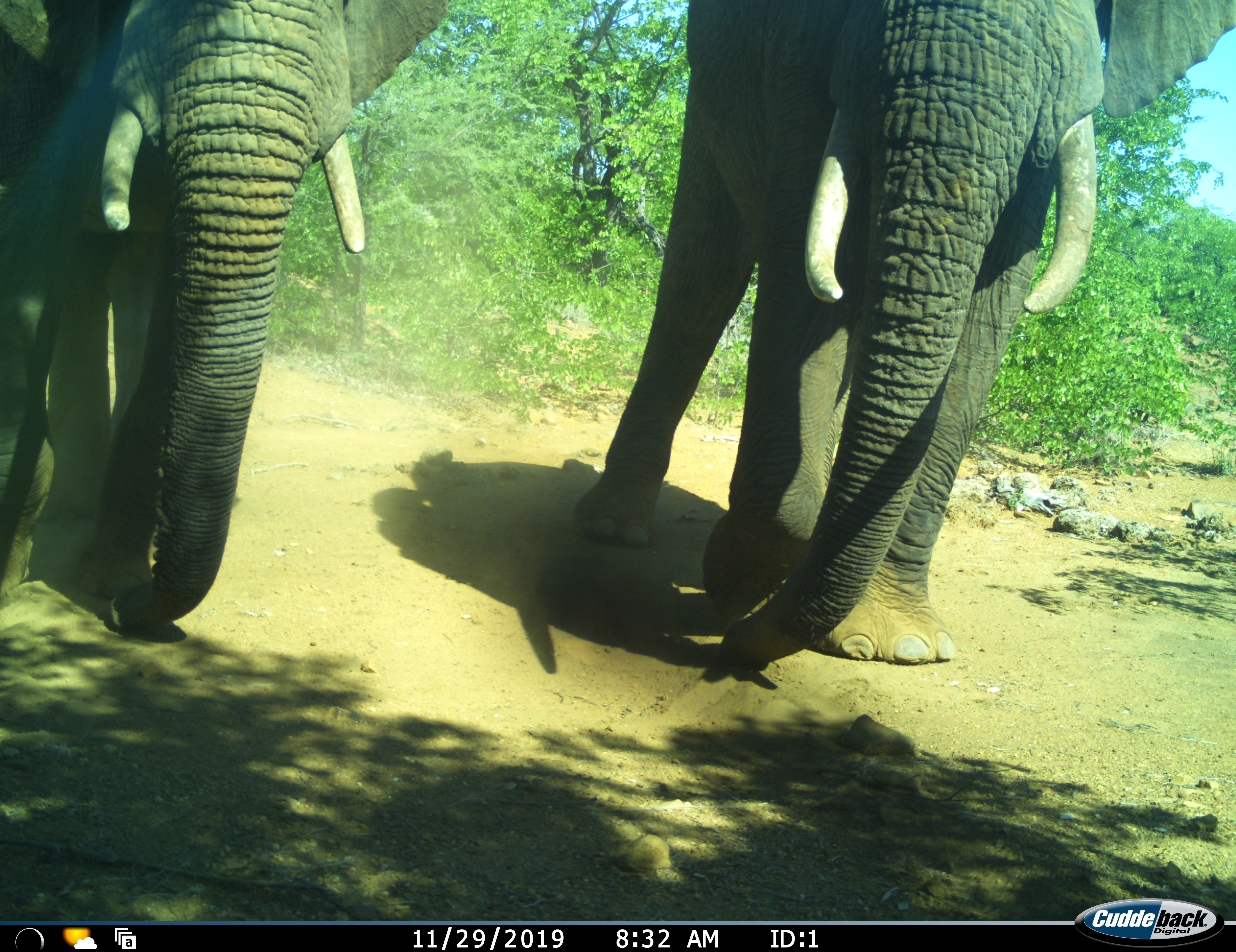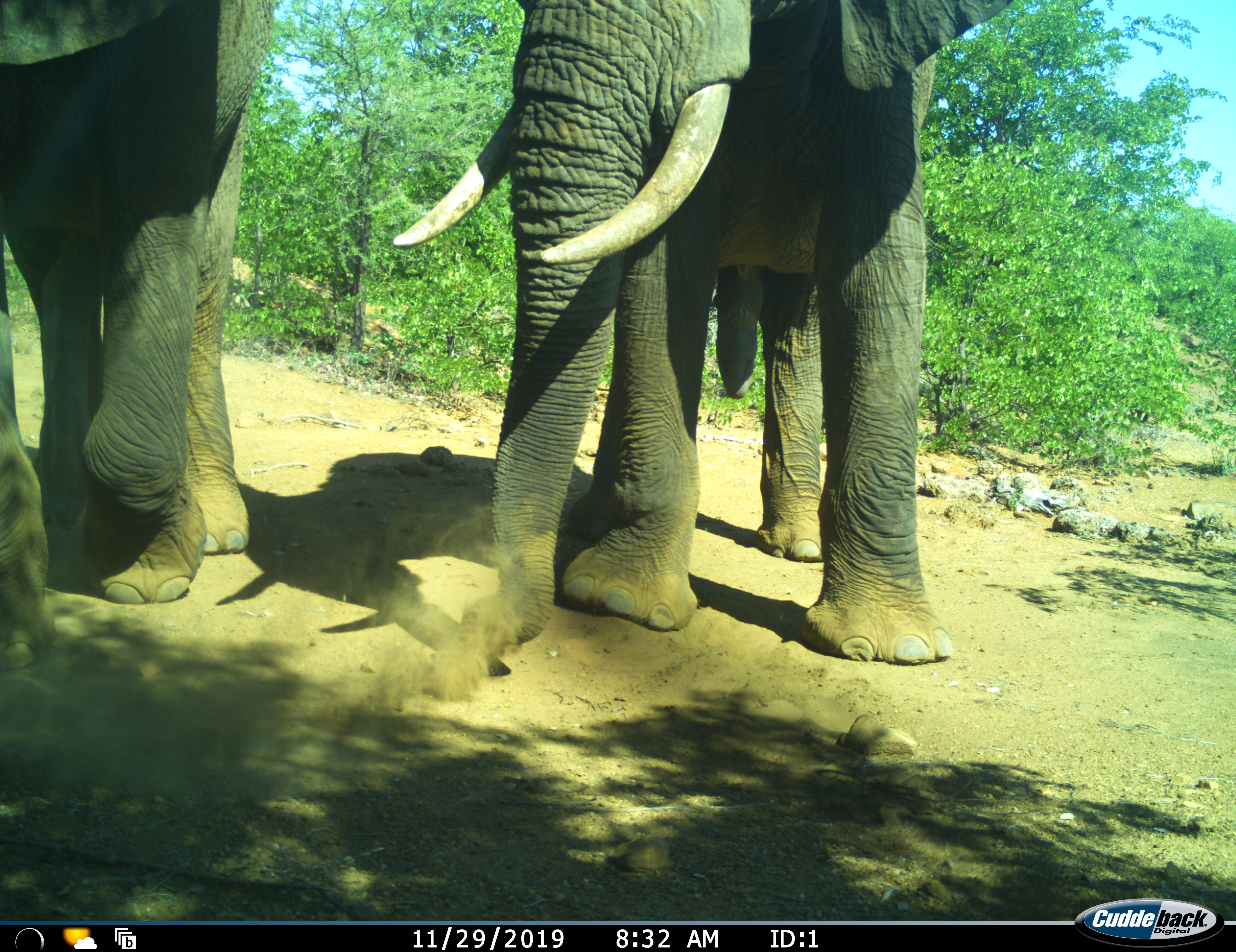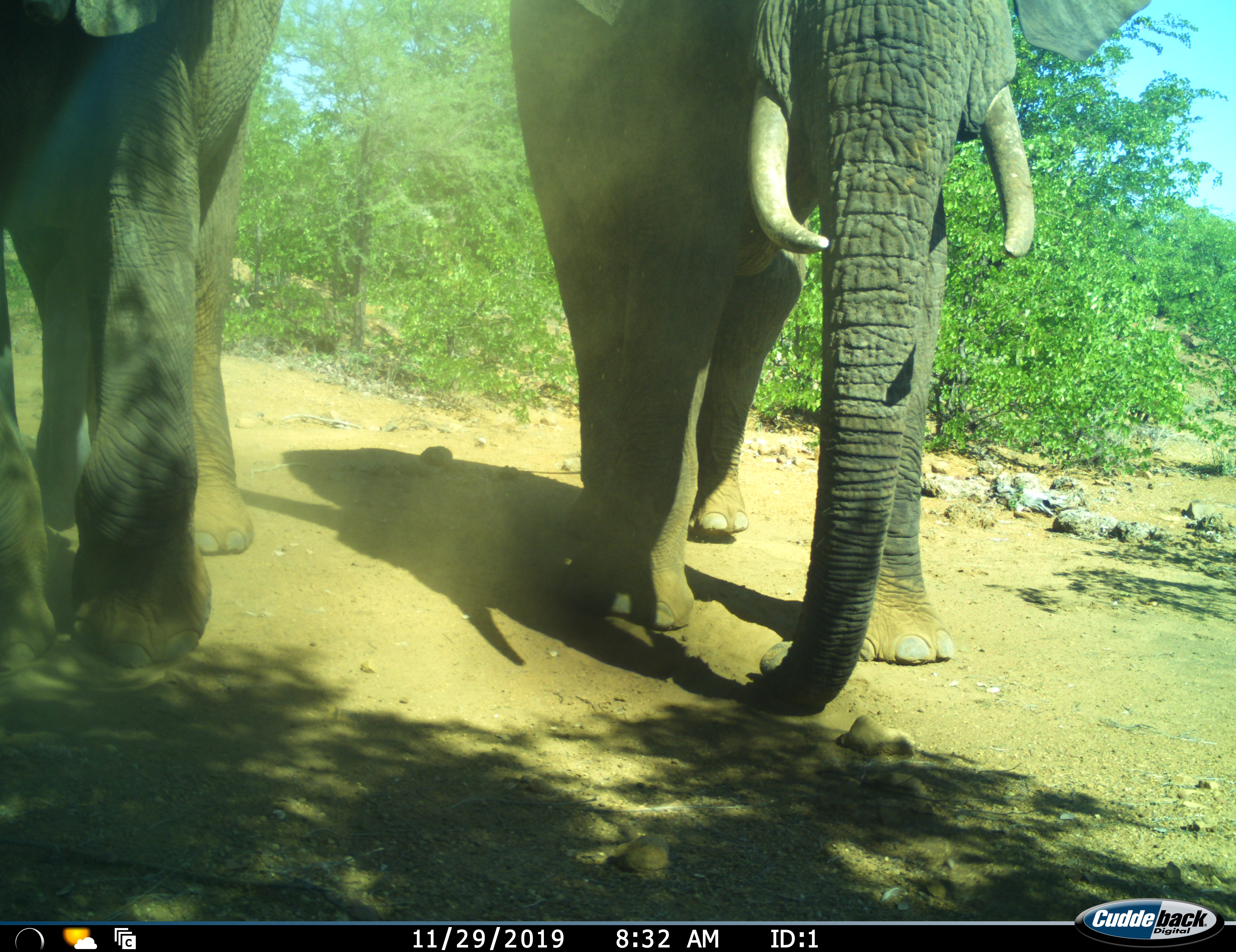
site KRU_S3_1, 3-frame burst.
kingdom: Animalia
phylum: Chordata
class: Mammalia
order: Proboscidea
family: Elephantidae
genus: Loxodonta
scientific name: Loxodonta africana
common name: african bush elephant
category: elephant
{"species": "elephant (african bush elephant) (Loxodonta africana)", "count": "2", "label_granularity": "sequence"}